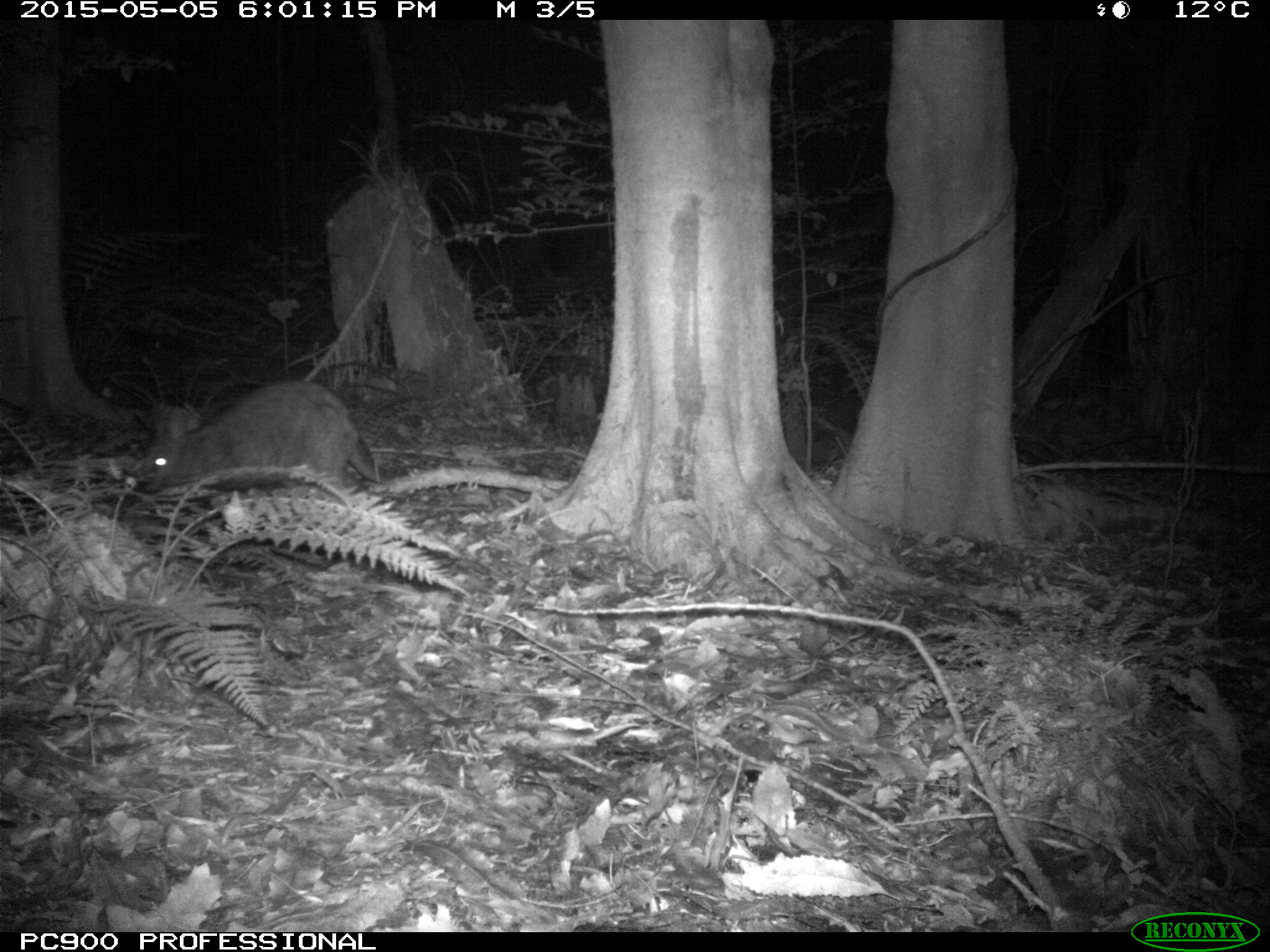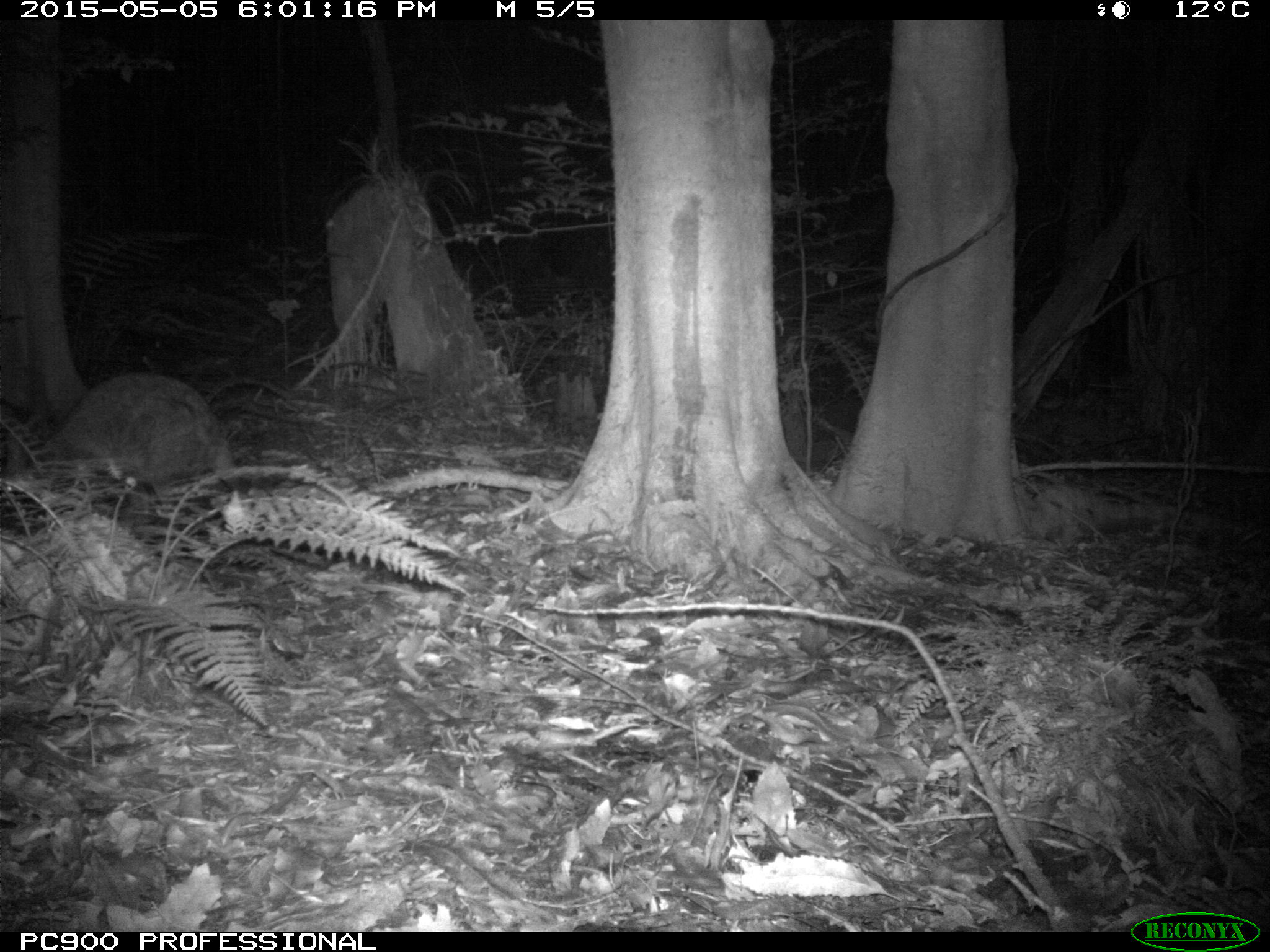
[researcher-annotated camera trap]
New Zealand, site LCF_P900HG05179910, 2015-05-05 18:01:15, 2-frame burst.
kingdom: Animalia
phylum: Chordata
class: Mammalia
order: Diprotodontia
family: Macropodidae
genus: Notamacropus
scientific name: Notamacropus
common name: wallaby